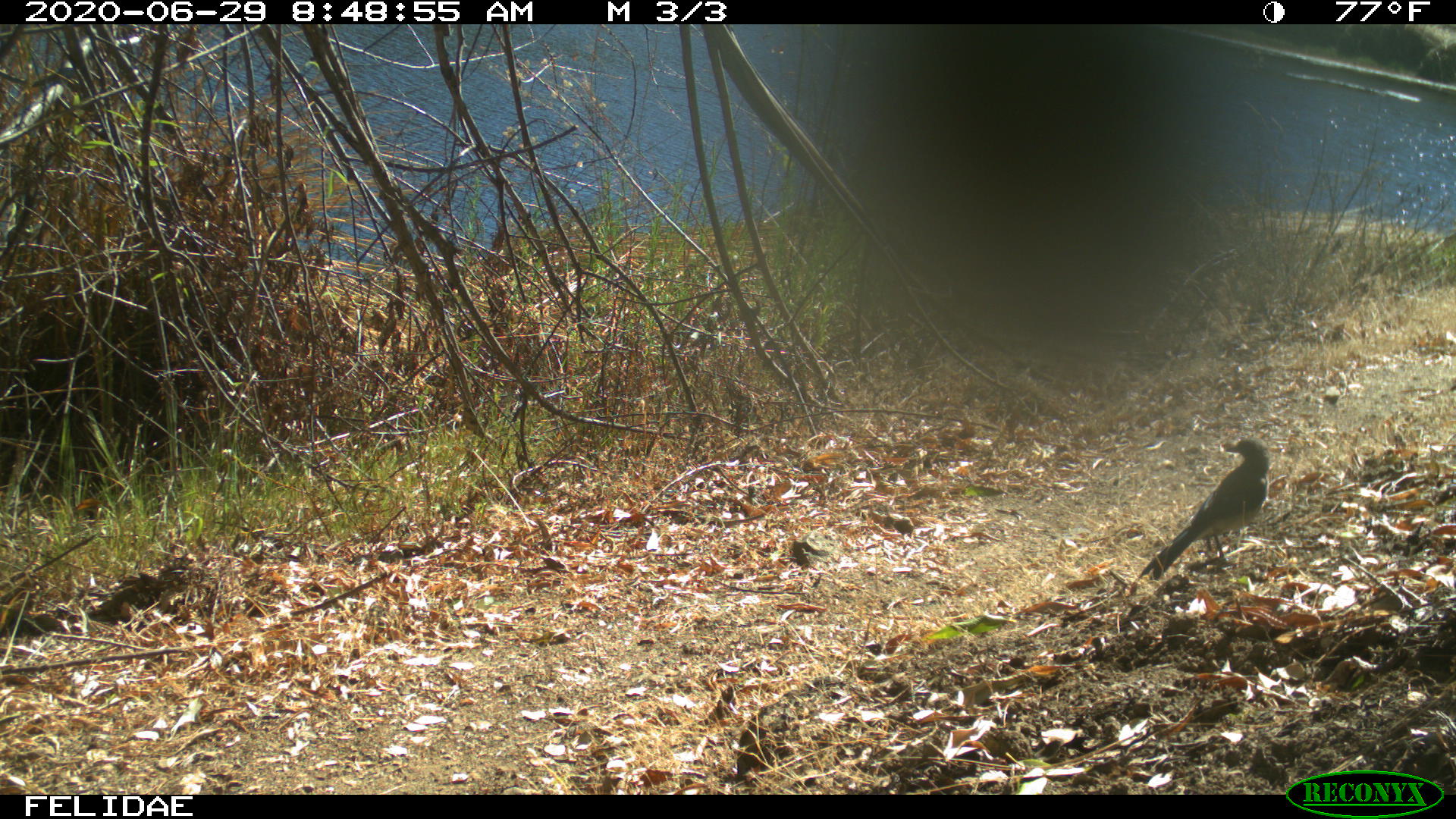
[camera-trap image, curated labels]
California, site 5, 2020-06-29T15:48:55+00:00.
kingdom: Animalia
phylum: Chordata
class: Aves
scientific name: Aves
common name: bird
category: unknown bird